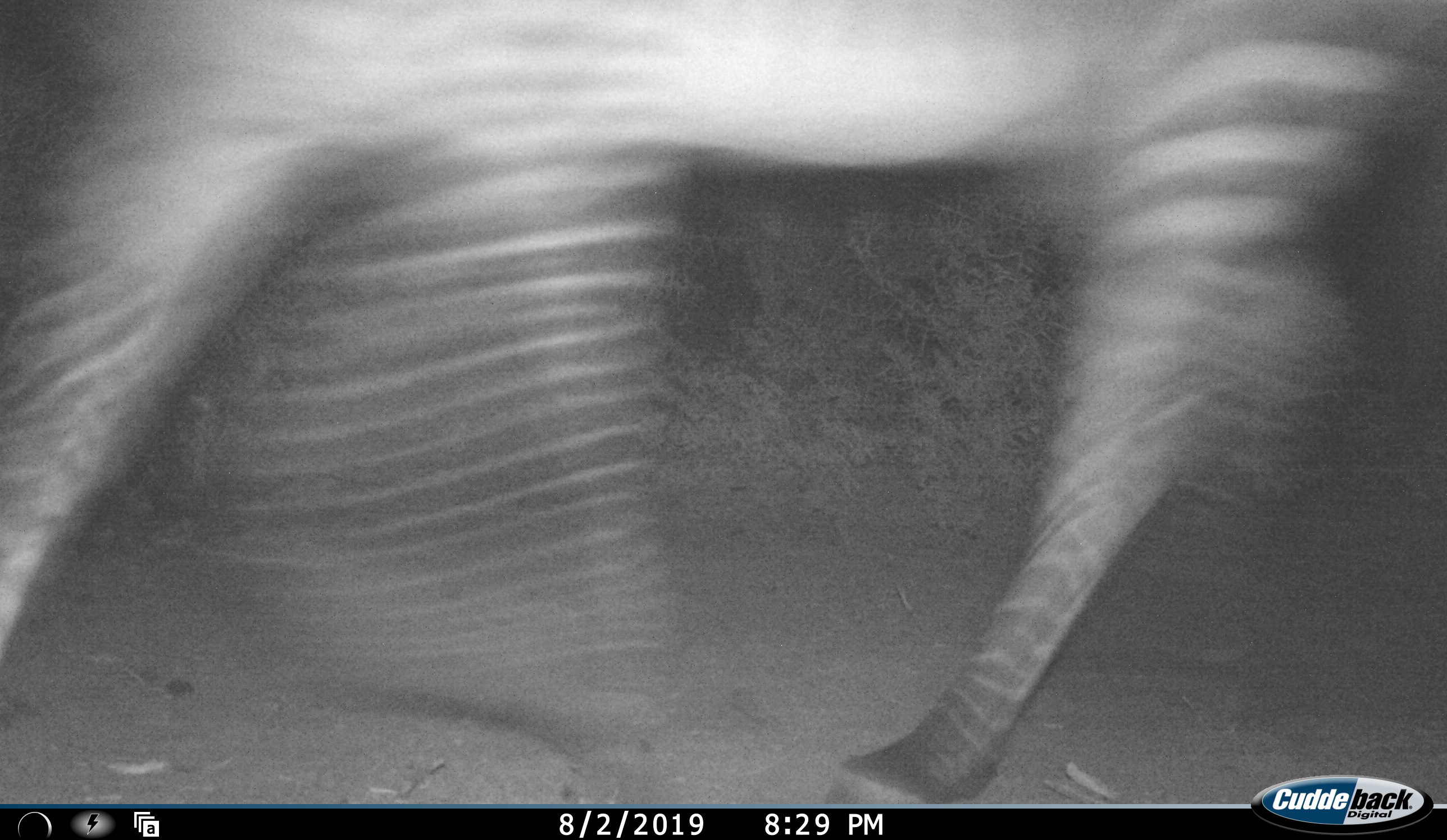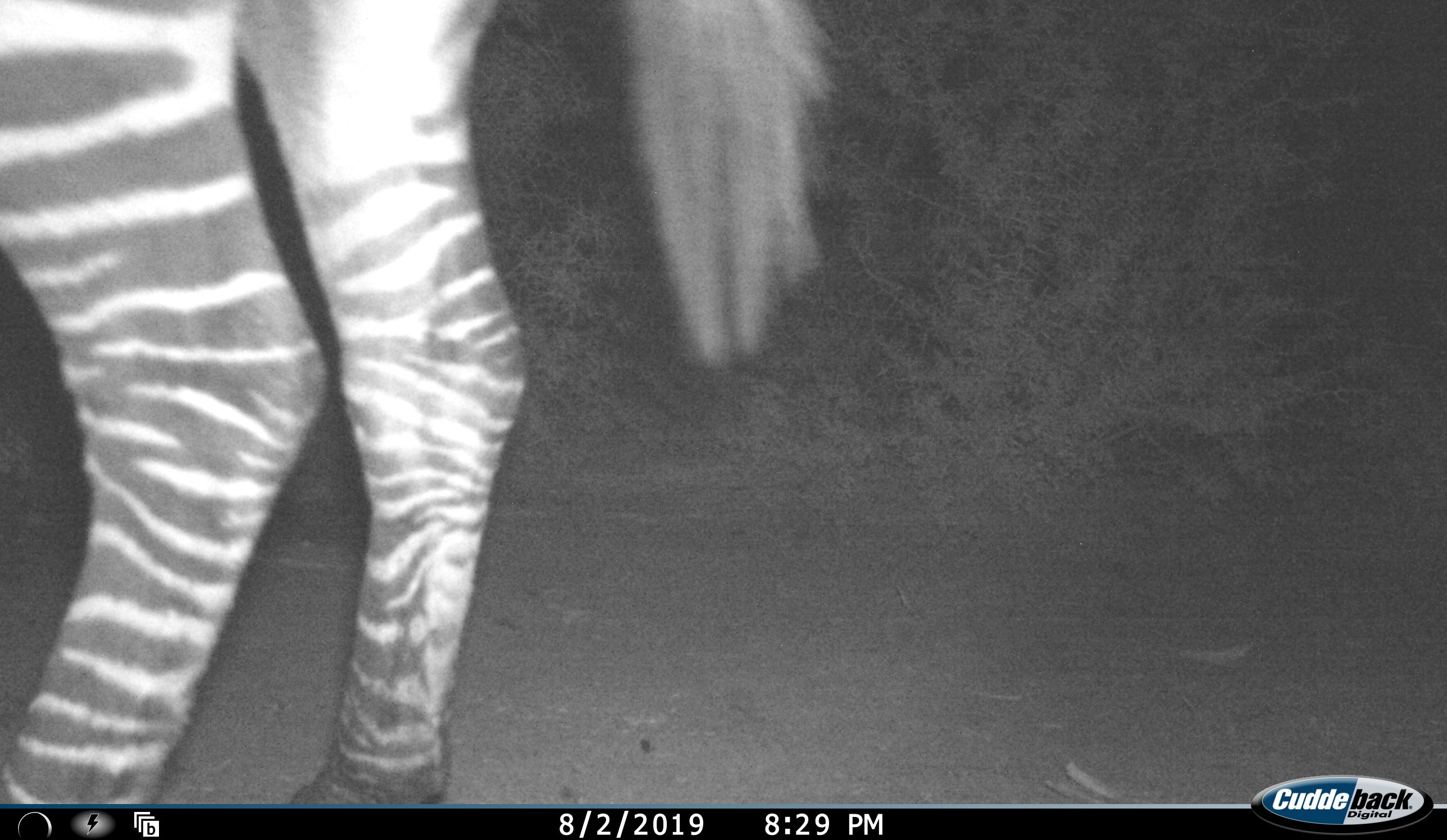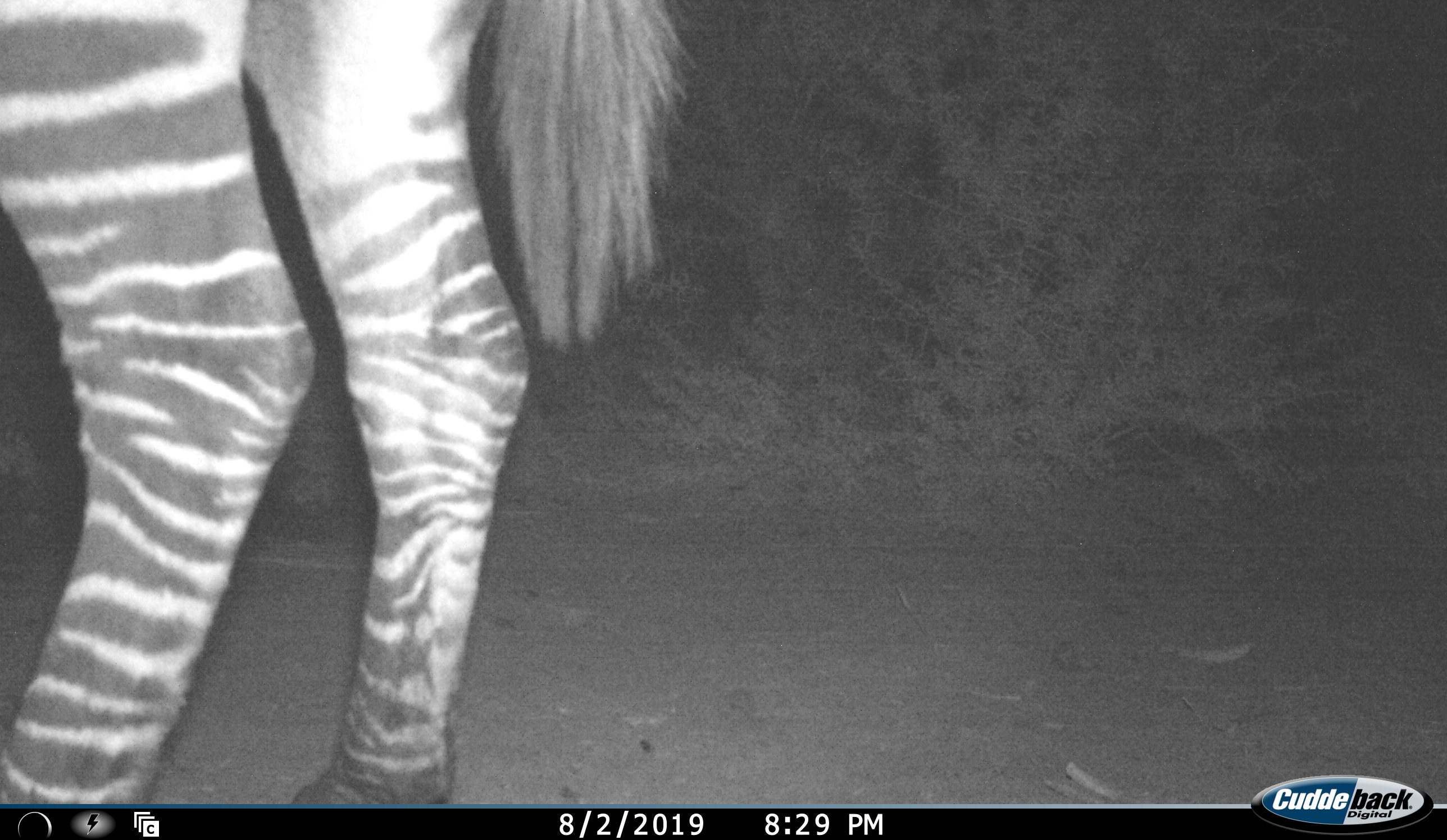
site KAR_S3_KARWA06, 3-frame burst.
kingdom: Animalia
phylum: Chordata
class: Mammalia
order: Perissodactyla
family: Equidae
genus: Equus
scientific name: Equus zebra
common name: mountain zebra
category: zebramountain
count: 1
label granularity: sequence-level